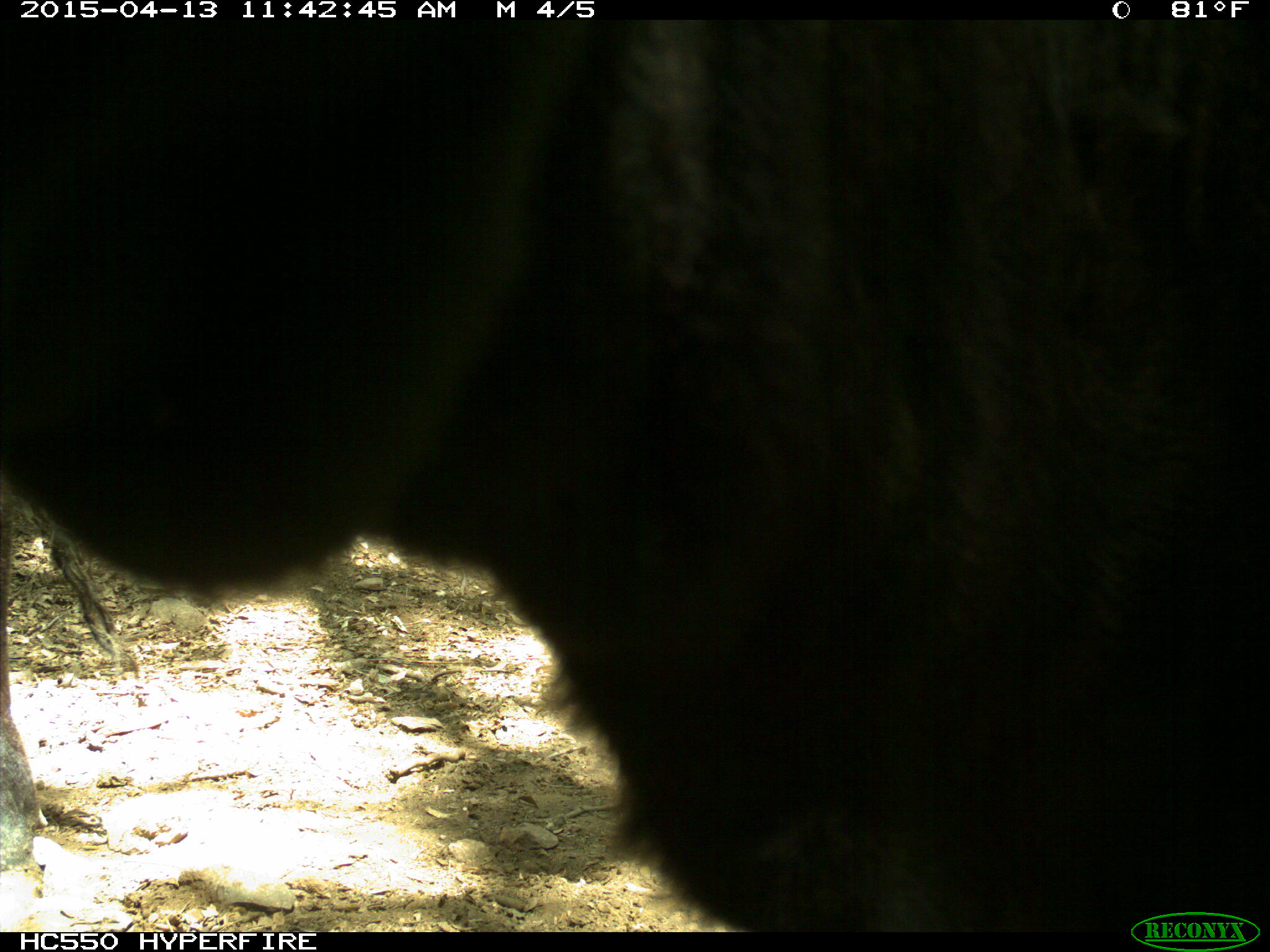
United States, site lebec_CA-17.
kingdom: Animalia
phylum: Chordata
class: Mammalia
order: Artiodactyla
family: Bovidae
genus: Bos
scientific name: Bos taurus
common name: domestic cow